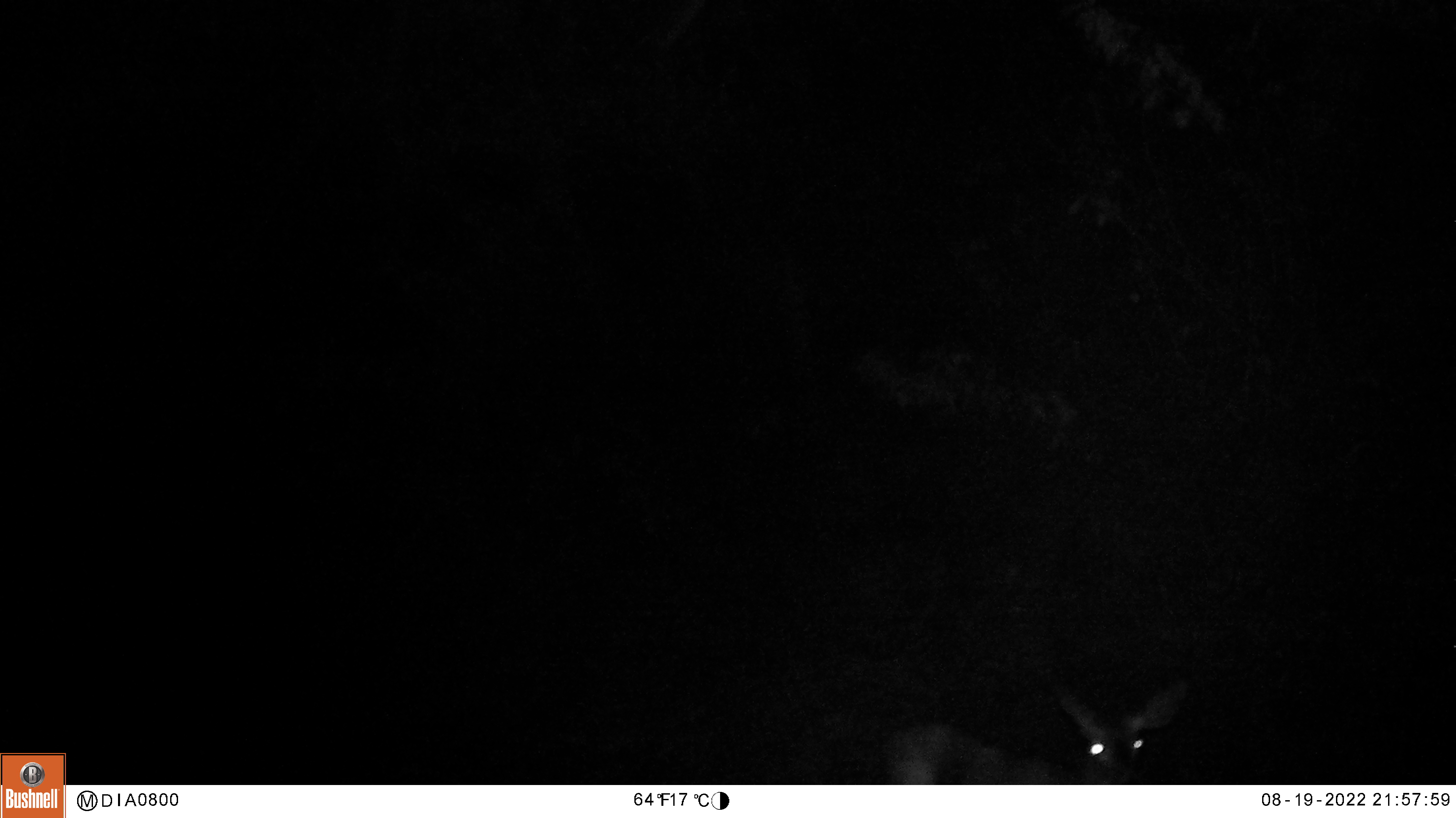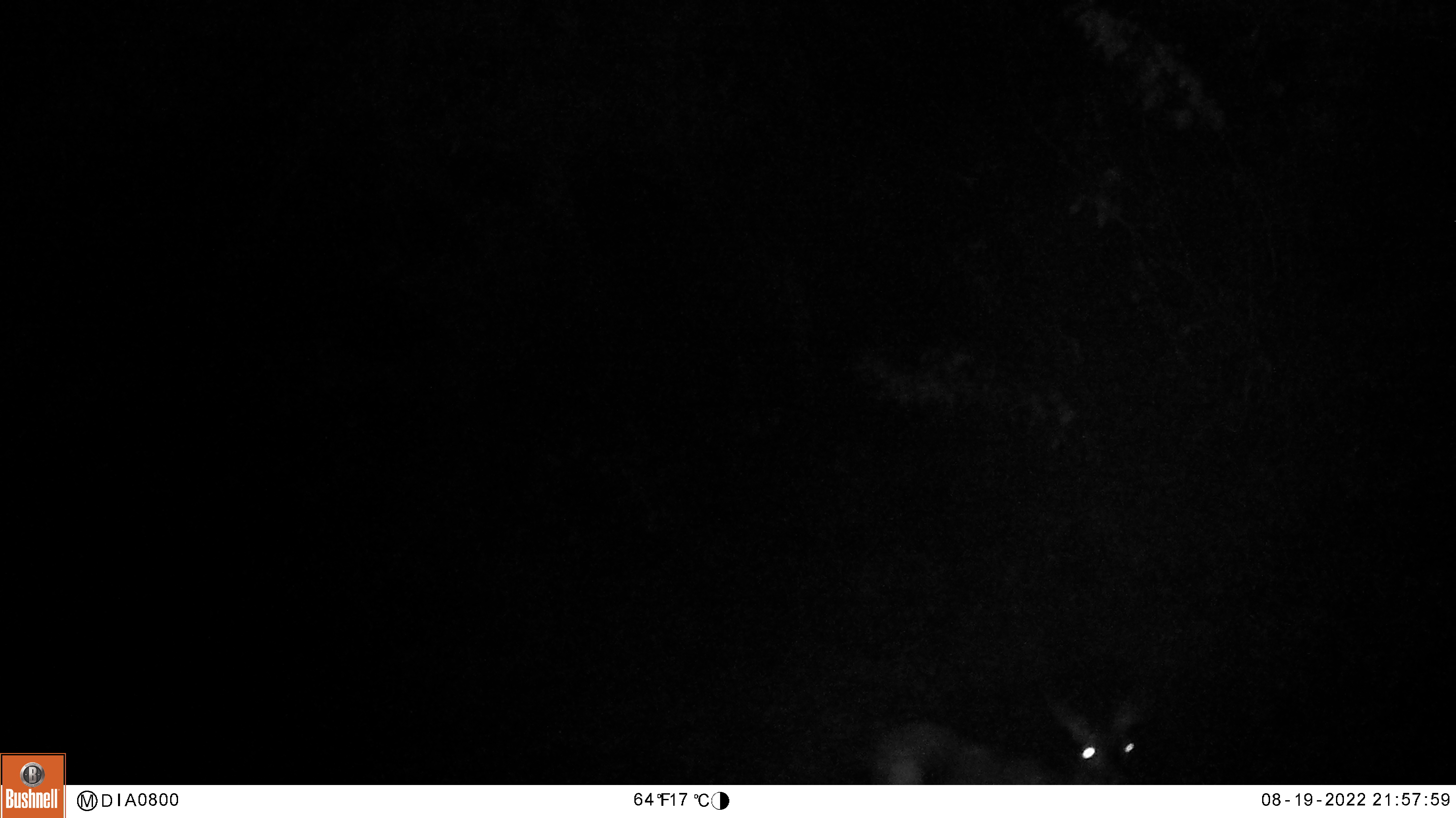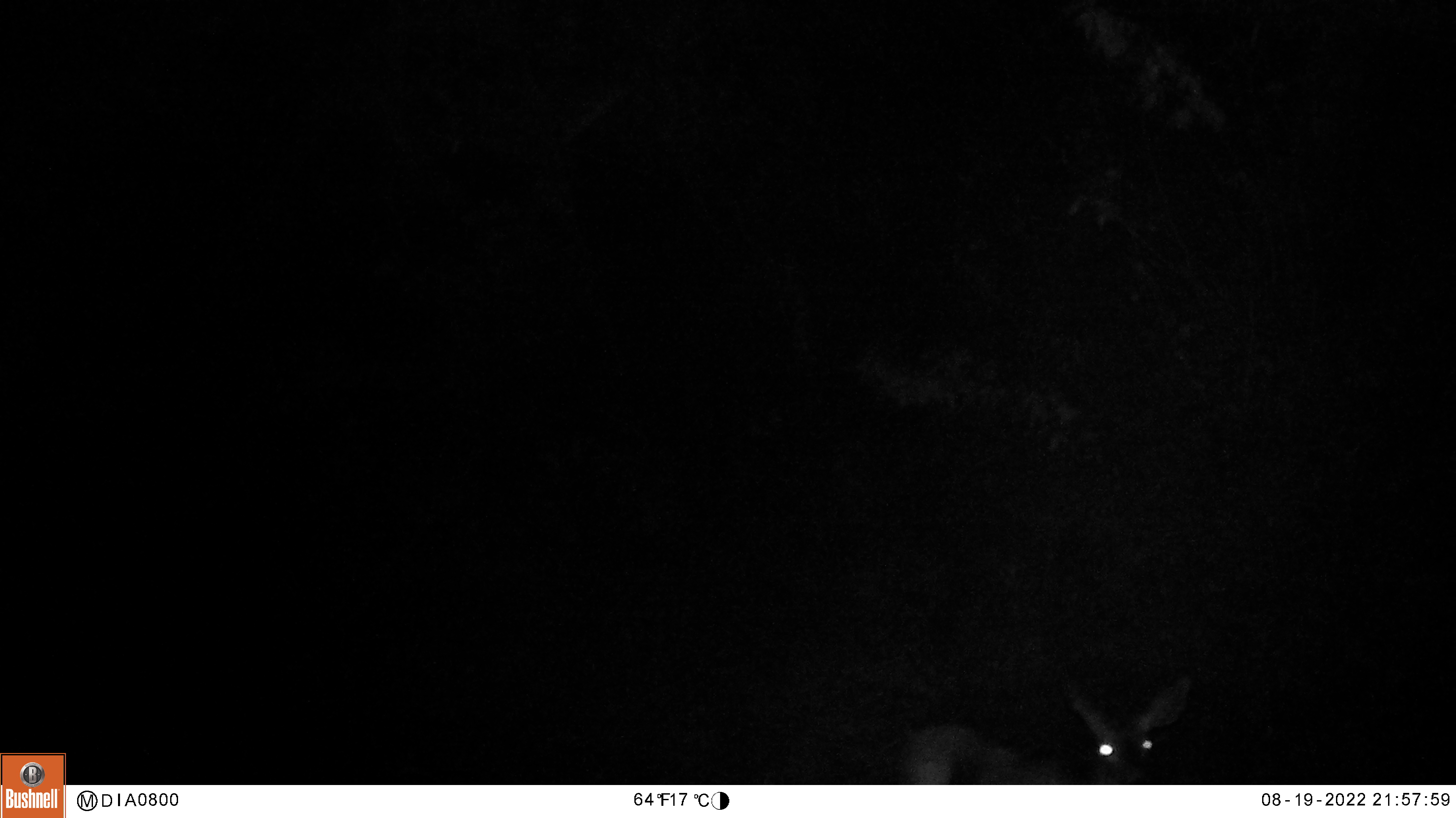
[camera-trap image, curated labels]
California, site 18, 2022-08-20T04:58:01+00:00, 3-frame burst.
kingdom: Animalia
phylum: Chordata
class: Mammalia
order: Artiodactyla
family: Cervidae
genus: Odocoileus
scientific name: Odocoileus hemionus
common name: mule deer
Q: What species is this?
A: Mule deer (Odocoileus hemionus).